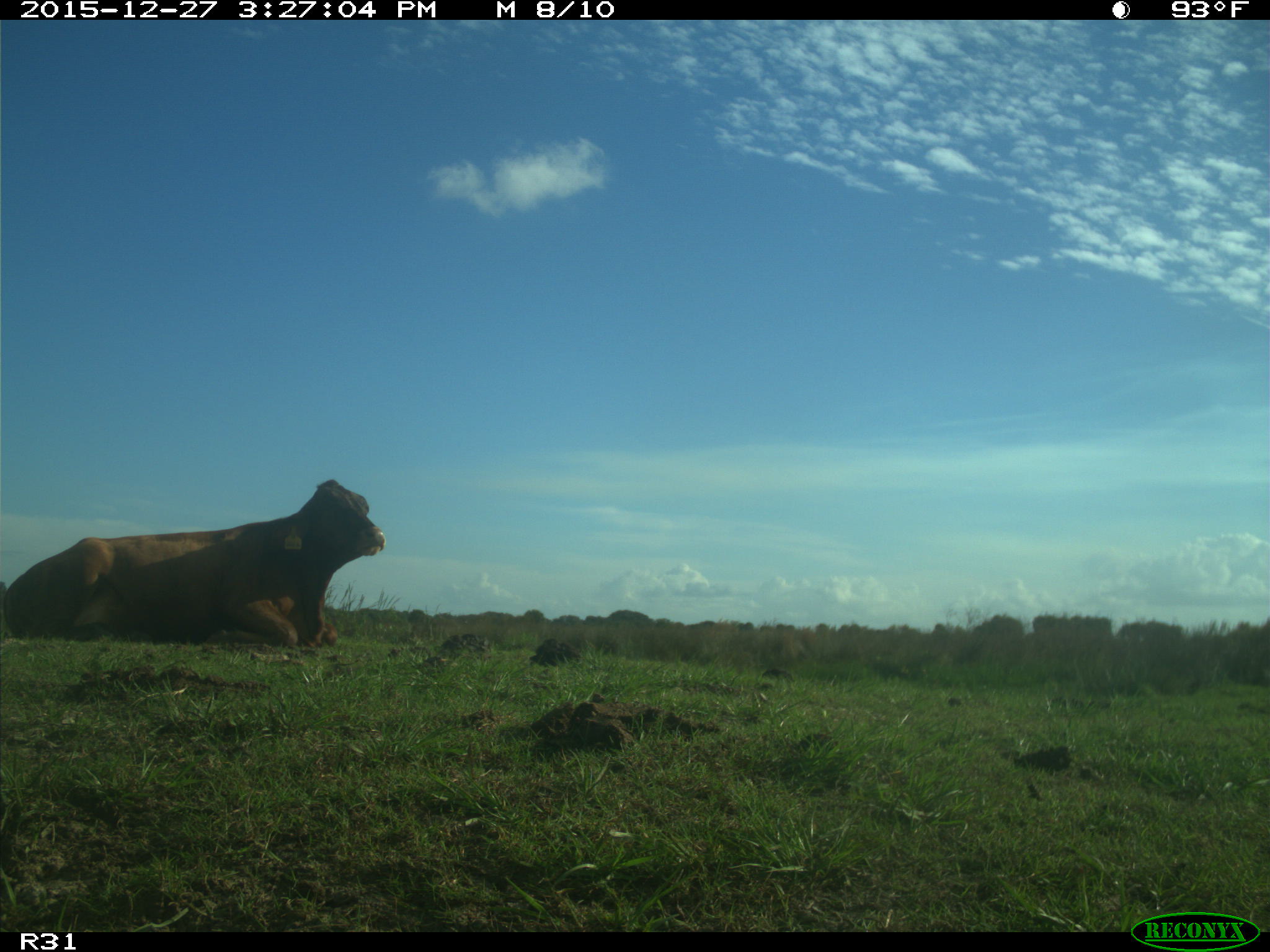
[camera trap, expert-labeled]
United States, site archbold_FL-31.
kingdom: Animalia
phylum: Chordata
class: Mammalia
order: Artiodactyla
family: Bovidae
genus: Bos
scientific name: Bos taurus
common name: domestic cow